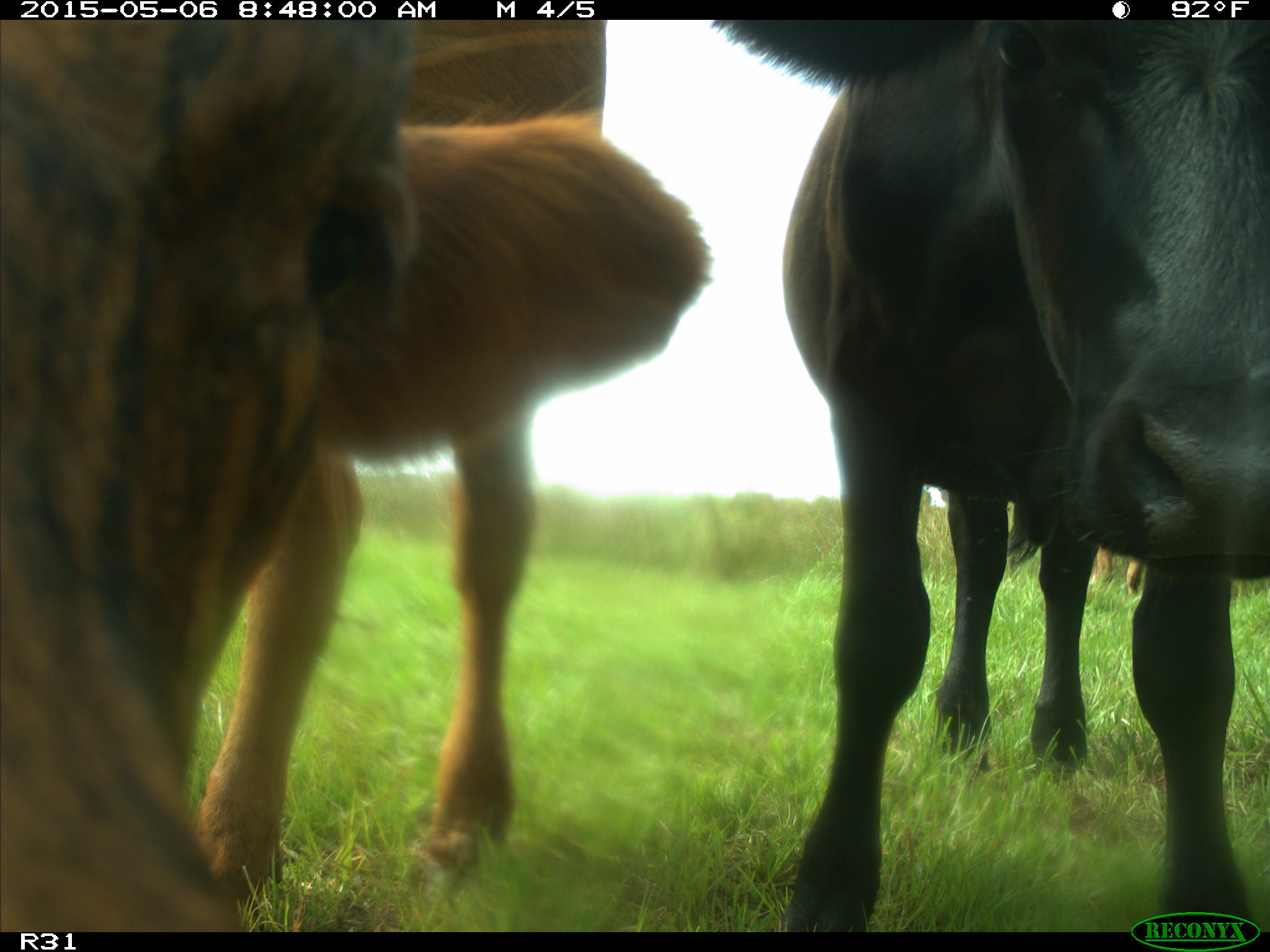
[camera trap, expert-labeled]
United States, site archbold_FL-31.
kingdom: Animalia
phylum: Chordata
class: Mammalia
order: Artiodactyla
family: Bovidae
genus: Bos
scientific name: Bos taurus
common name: domestic cow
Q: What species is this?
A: Bos taurus (domestic cow).